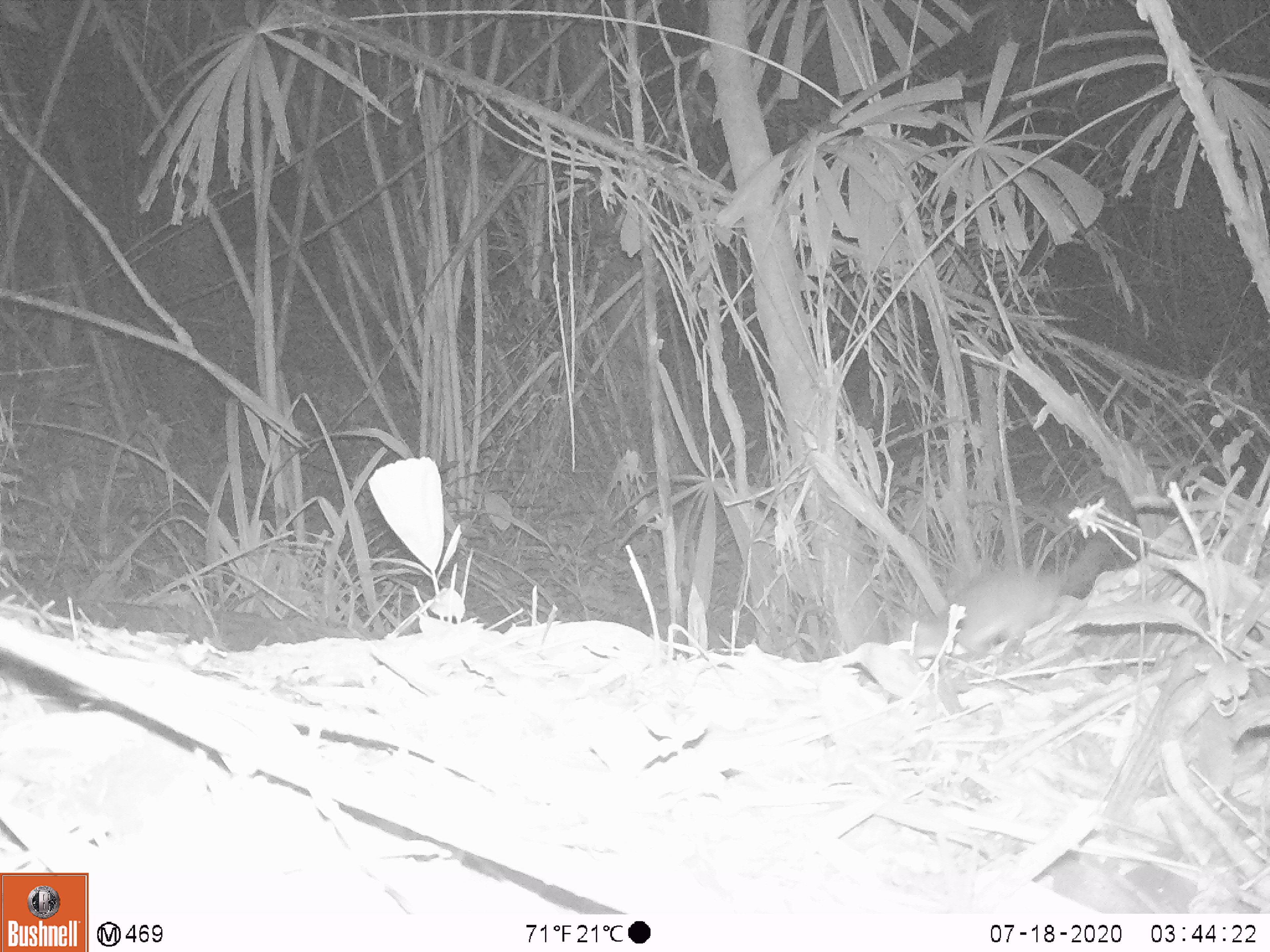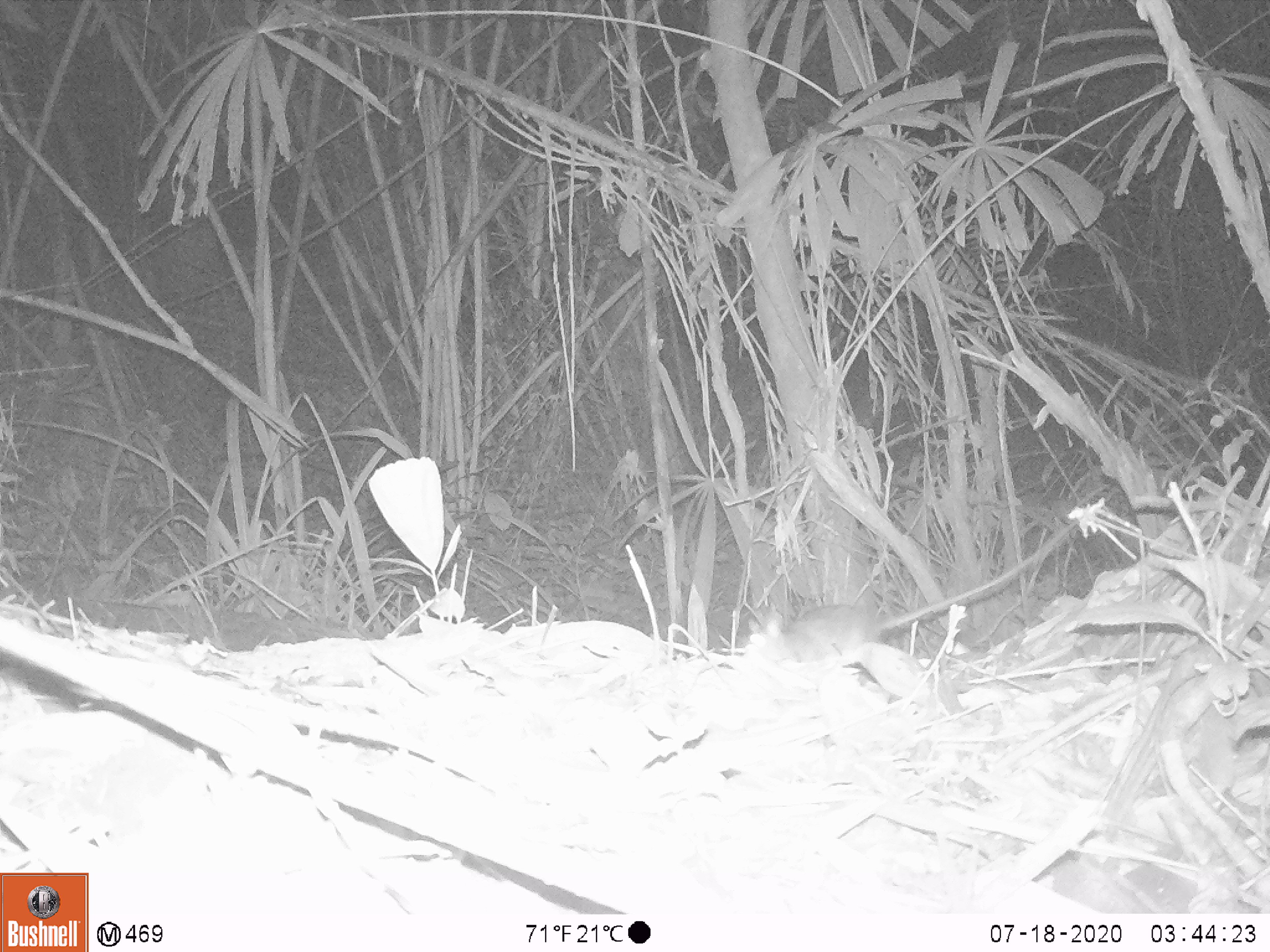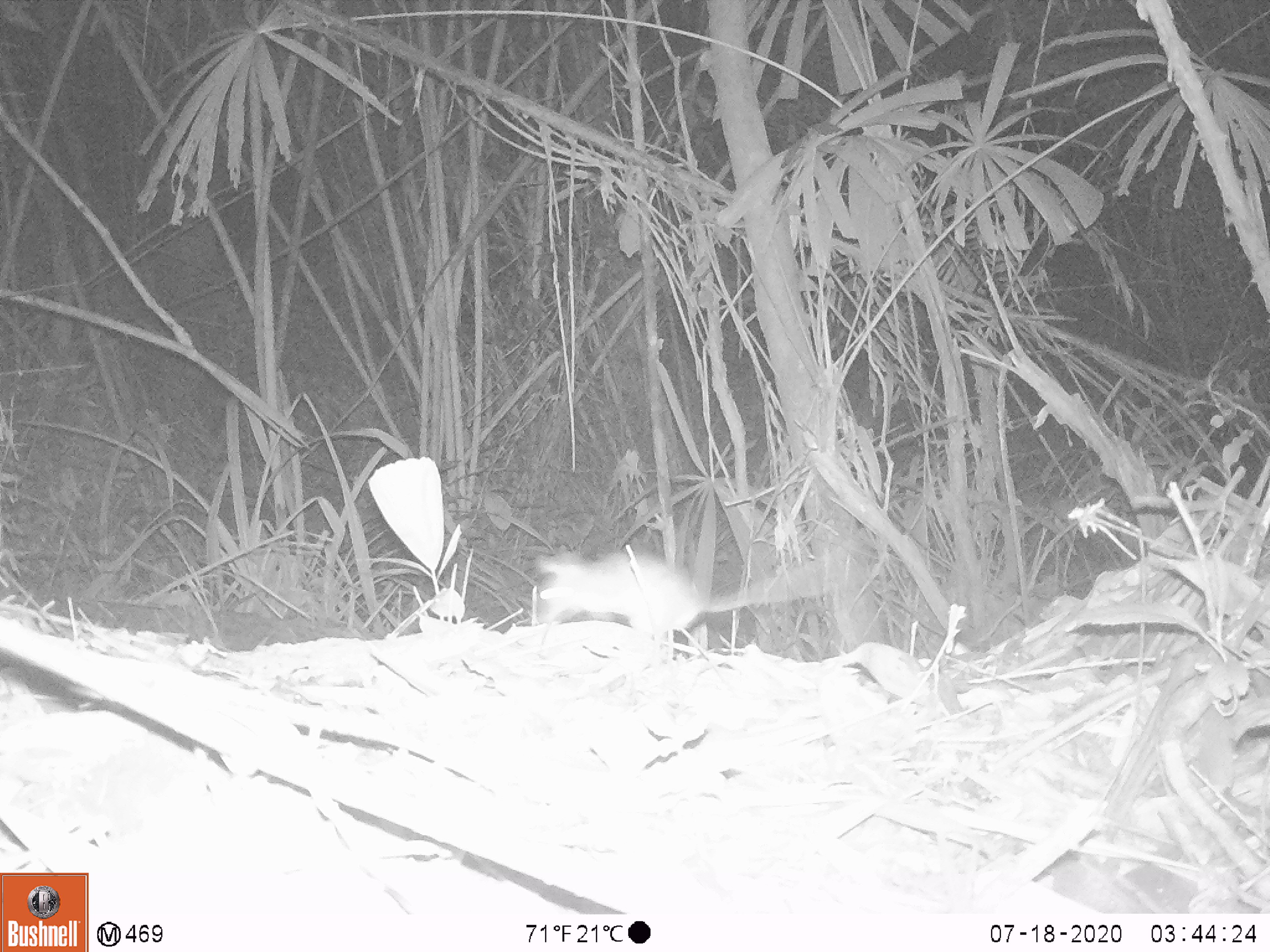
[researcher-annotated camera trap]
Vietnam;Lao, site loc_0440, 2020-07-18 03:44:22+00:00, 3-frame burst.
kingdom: Animalia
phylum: Chordata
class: Mammalia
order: Rodentia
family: Muridae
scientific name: Muridae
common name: old-world mice and rats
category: unidentified murid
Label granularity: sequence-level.